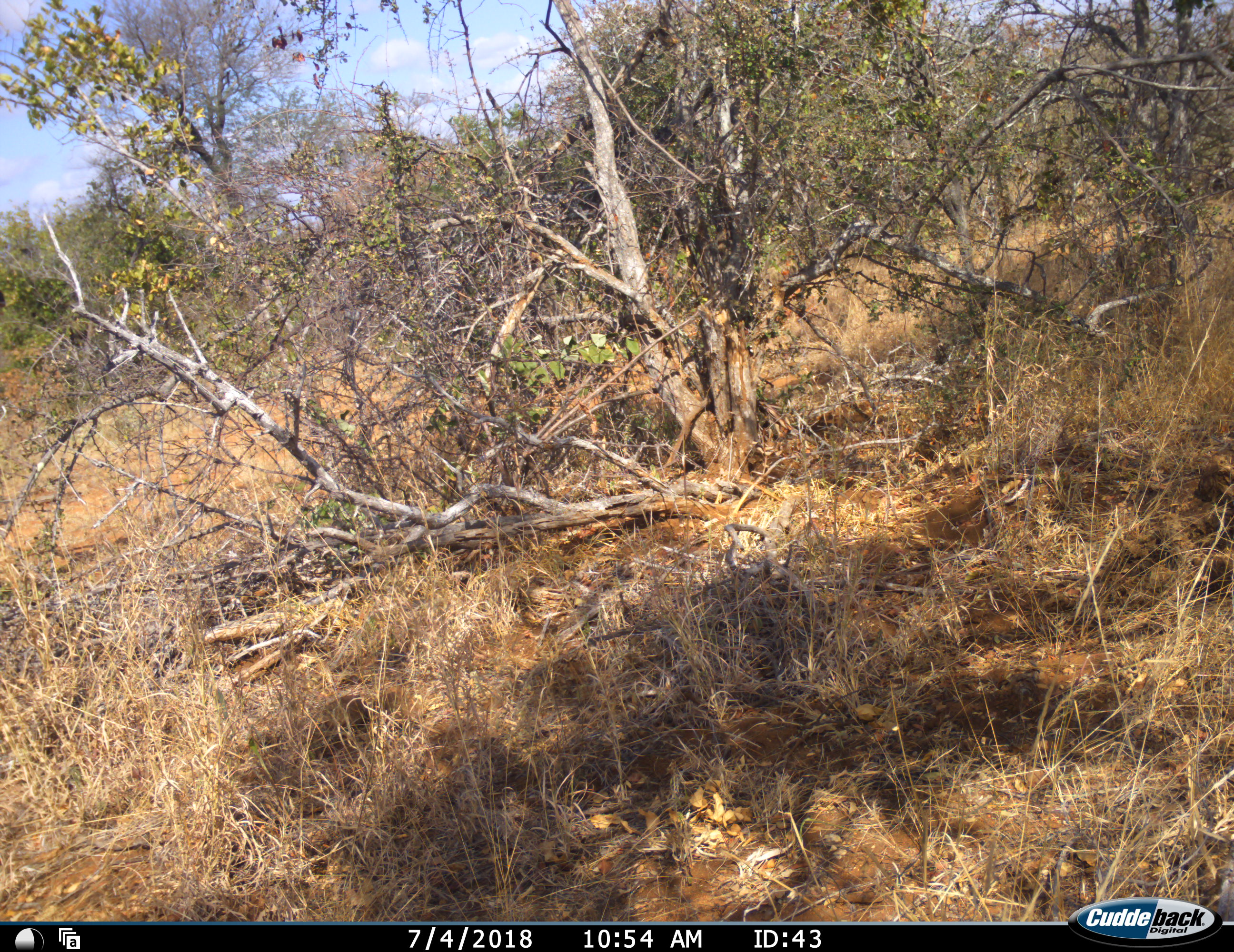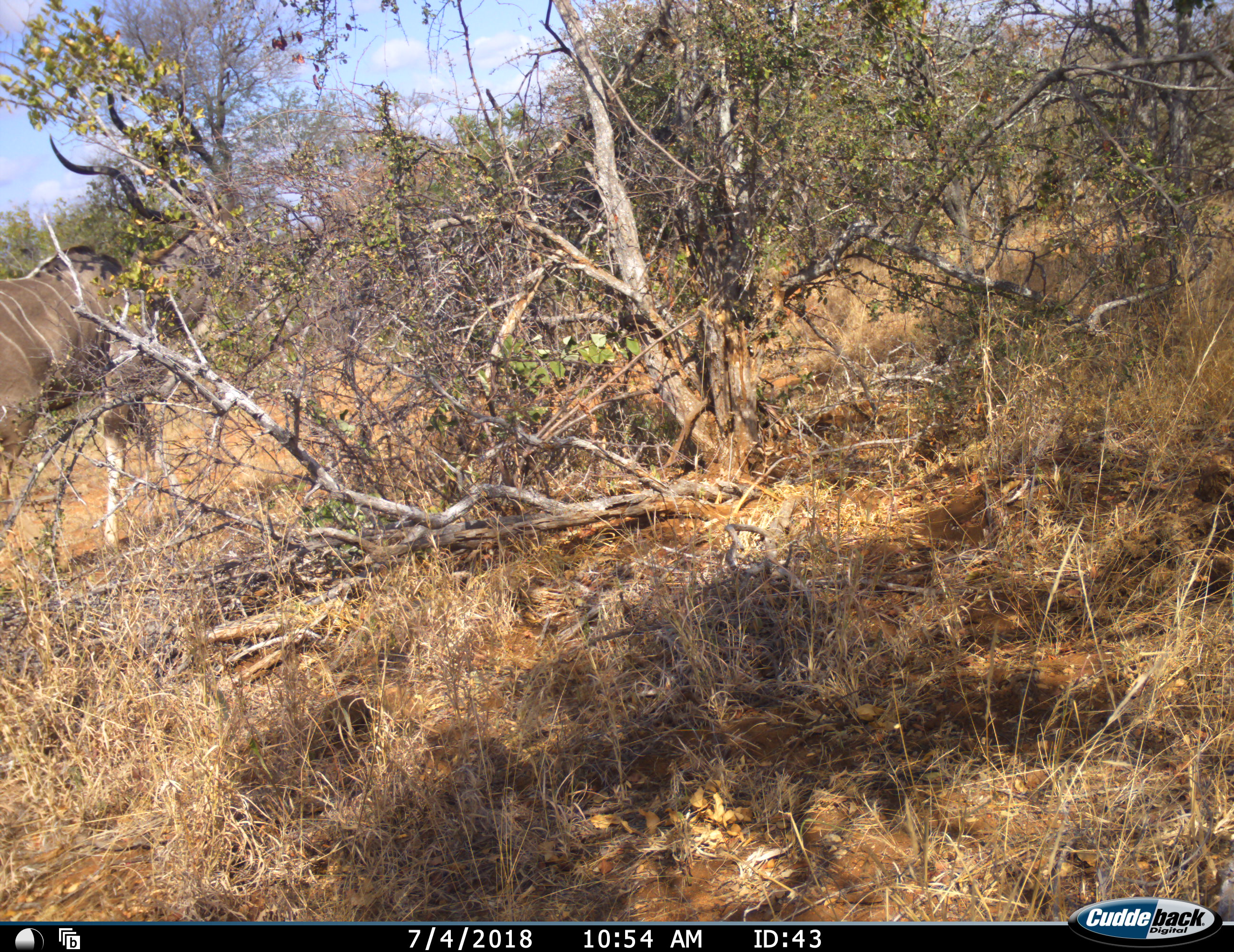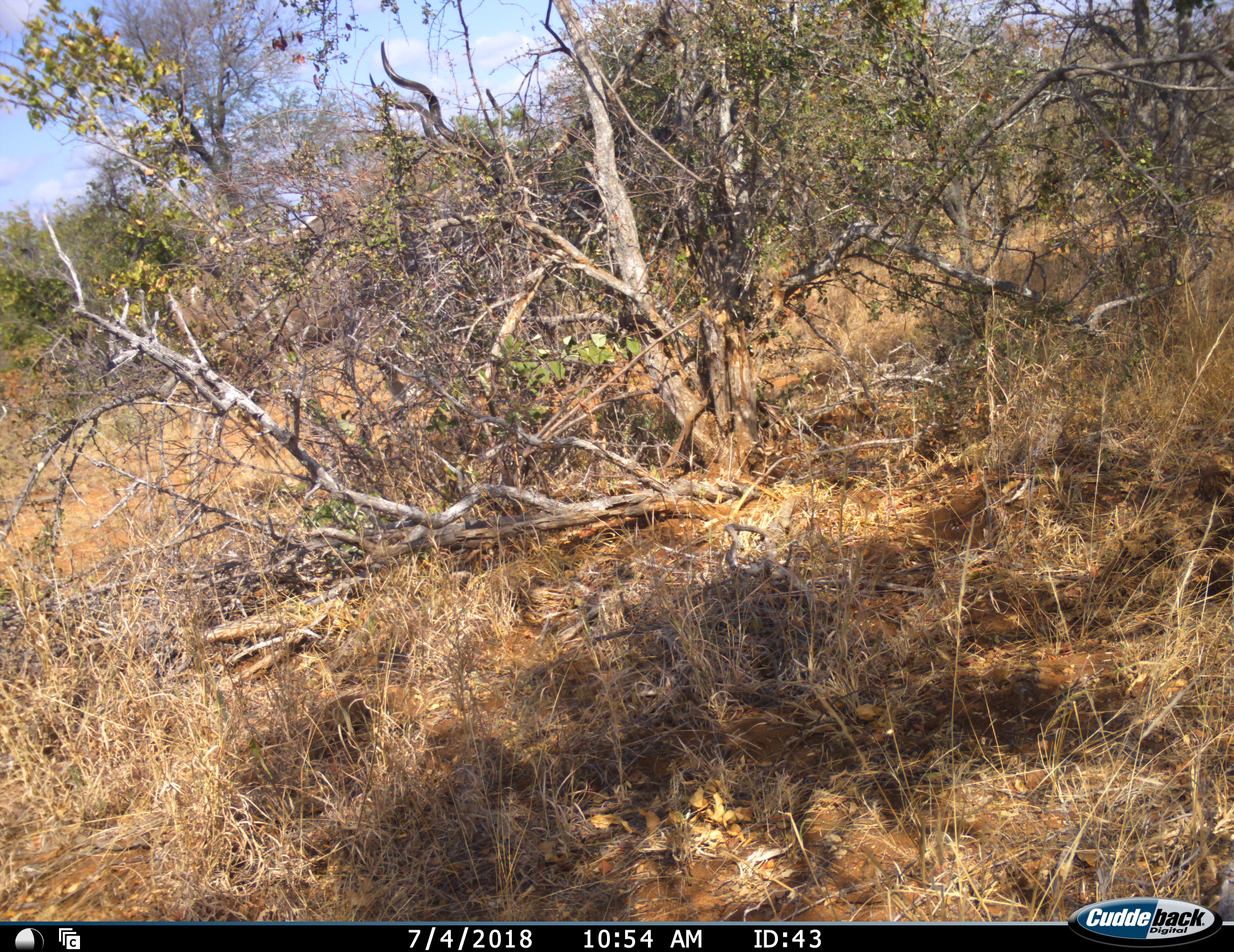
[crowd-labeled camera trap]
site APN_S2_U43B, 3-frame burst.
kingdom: Animalia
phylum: Chordata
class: Mammalia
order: Artiodactyla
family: Bovidae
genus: Tragelaphus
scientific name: Tragelaphus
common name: kudu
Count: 1.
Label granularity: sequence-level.